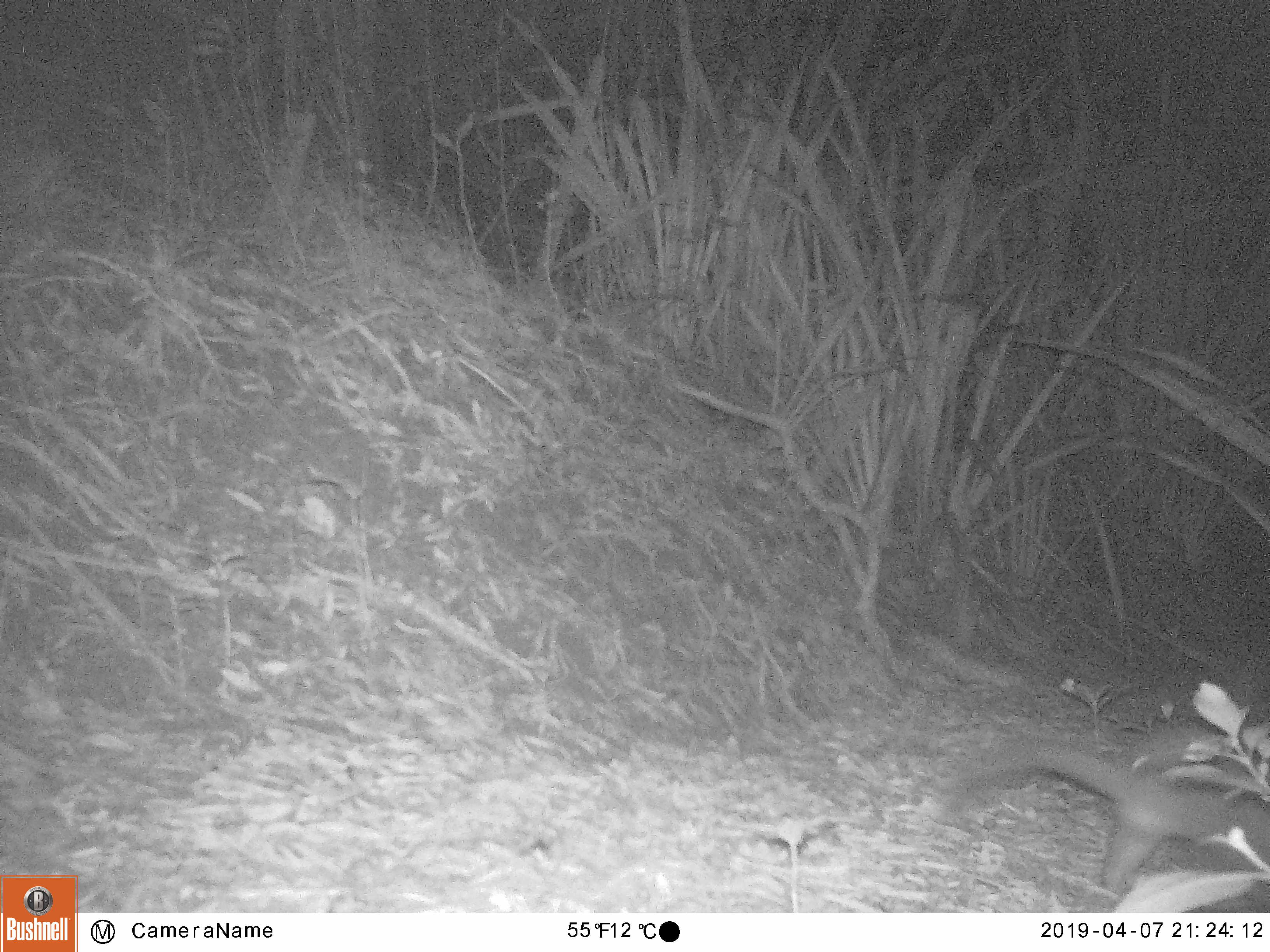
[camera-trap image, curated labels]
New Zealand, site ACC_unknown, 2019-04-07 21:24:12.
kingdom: Animalia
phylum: Chordata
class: Mammalia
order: Diprotodontia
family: Phalangeridae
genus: Trichosurus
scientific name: Trichosurus vulpecula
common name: common brushtail possum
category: possum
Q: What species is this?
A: Possum (common brushtail possum) (Trichosurus vulpecula).